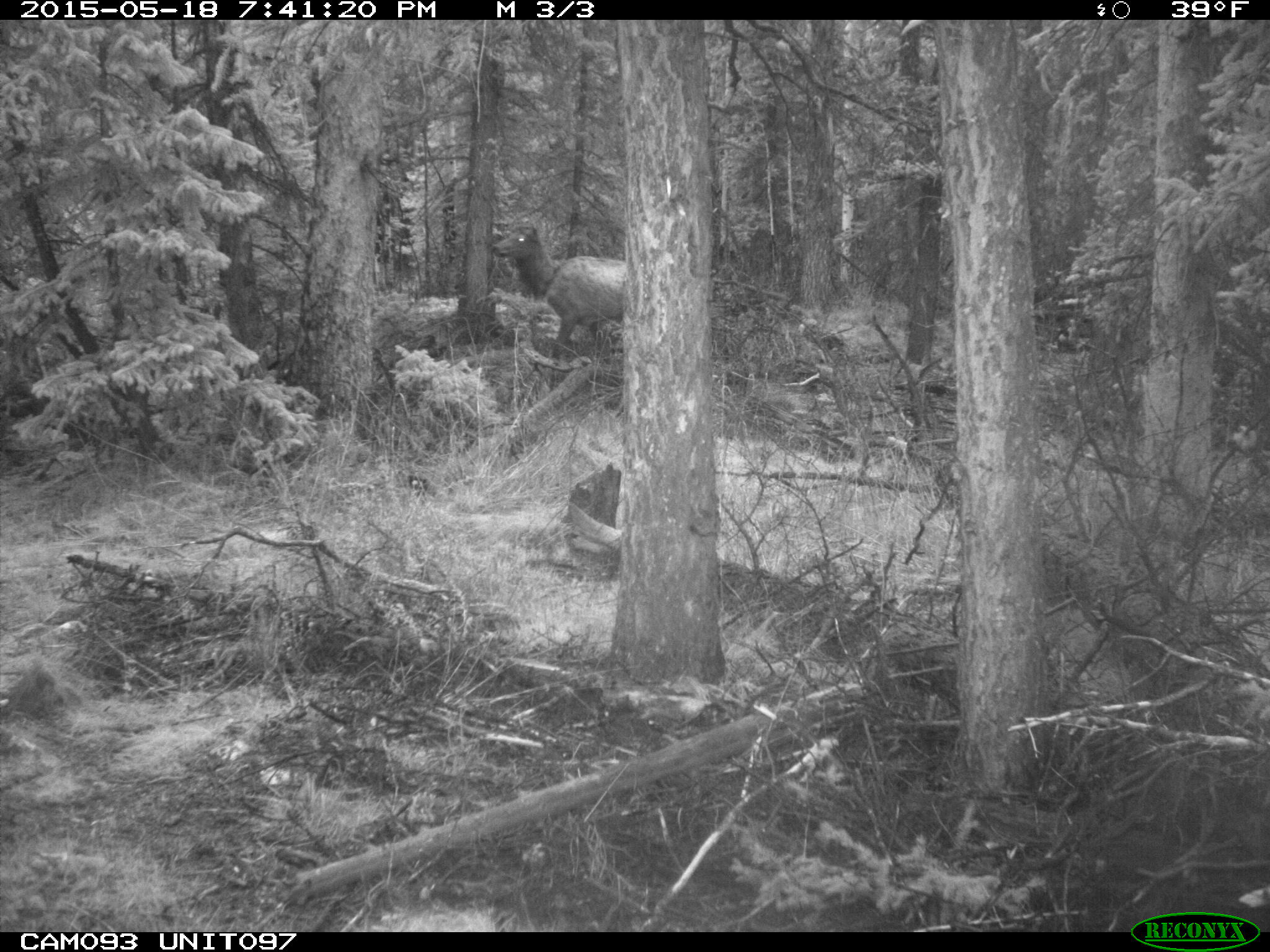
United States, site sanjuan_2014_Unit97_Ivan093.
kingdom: Animalia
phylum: Chordata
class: Mammalia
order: Artiodactyla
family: Cervidae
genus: Cervus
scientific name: Cervus elaphus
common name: red deer